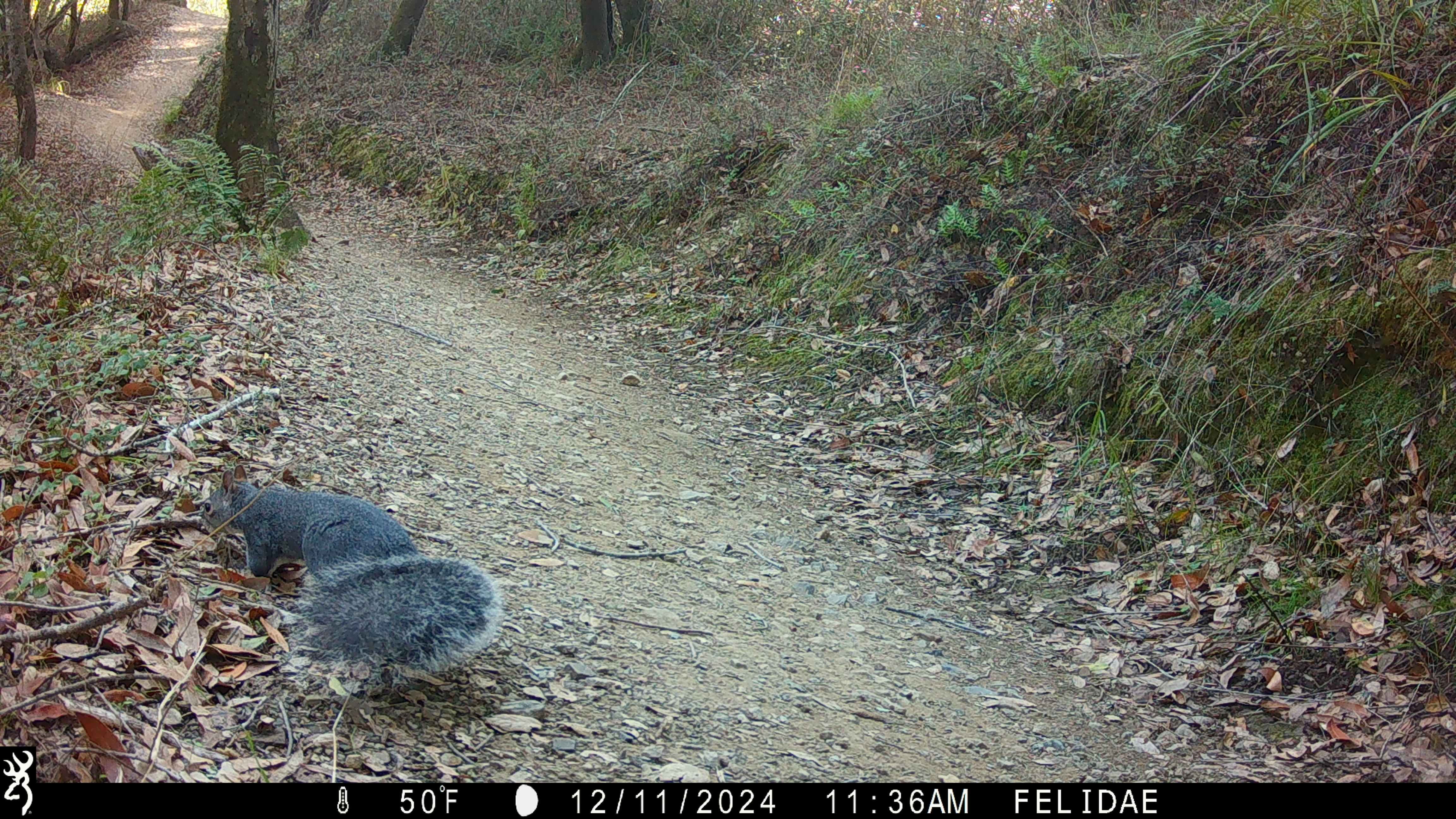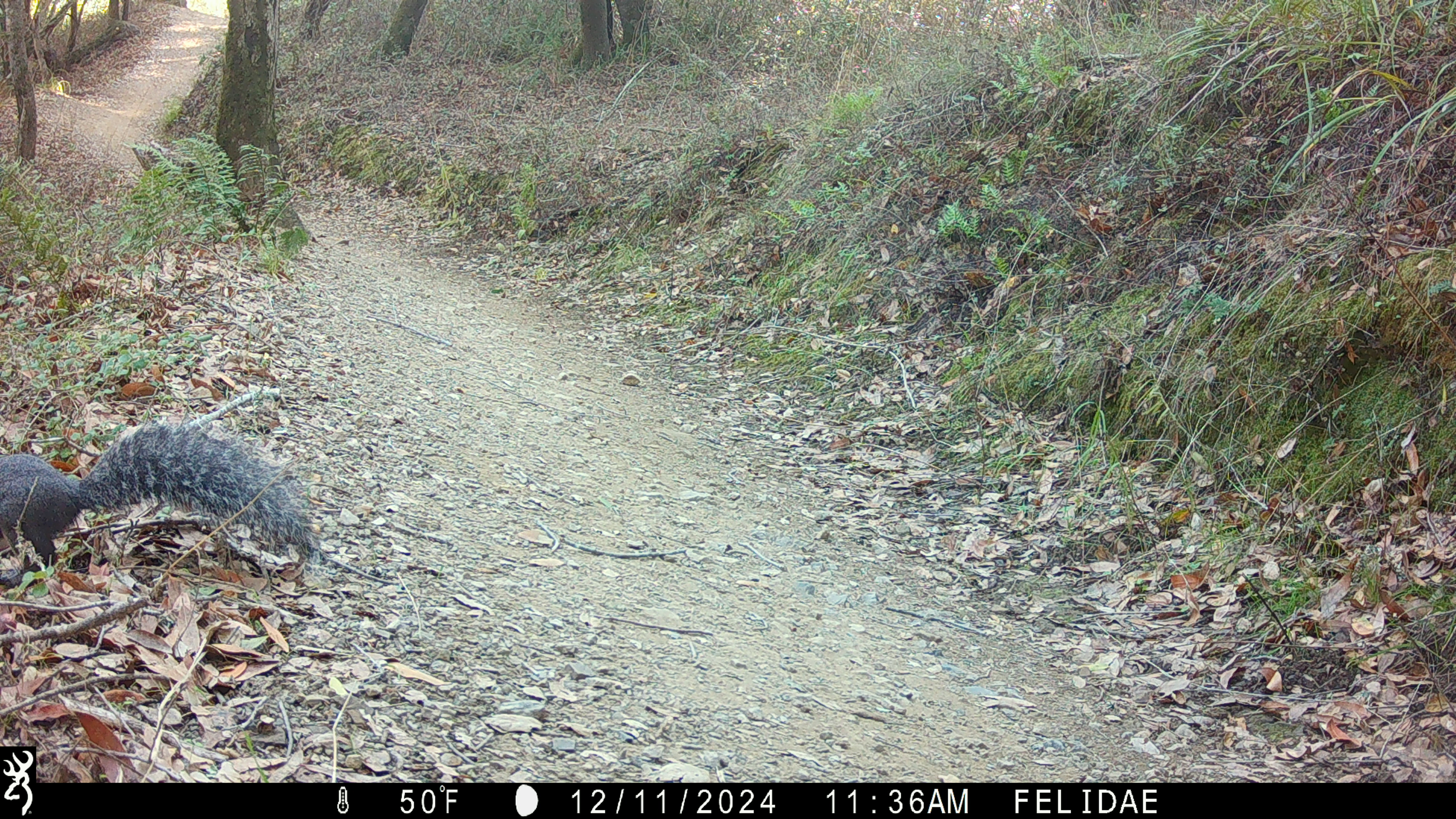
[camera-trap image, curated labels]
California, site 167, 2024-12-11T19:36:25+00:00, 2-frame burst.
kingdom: Animalia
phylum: Chordata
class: Mammalia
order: Rodentia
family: Sciuridae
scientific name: Sciuridae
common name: squirrel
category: unknown squirrel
Unknown squirrel (squirrel) (Sciuridae).